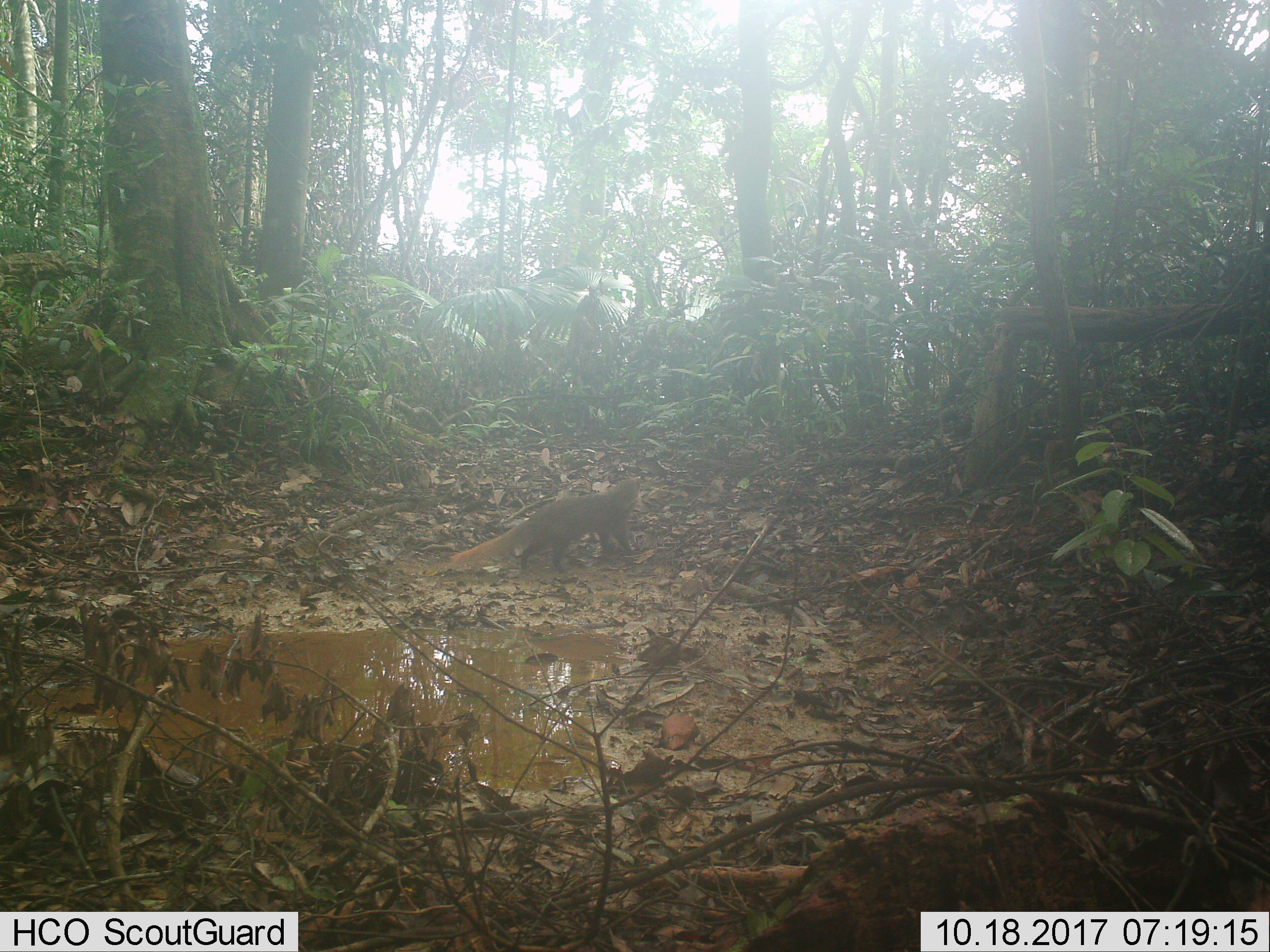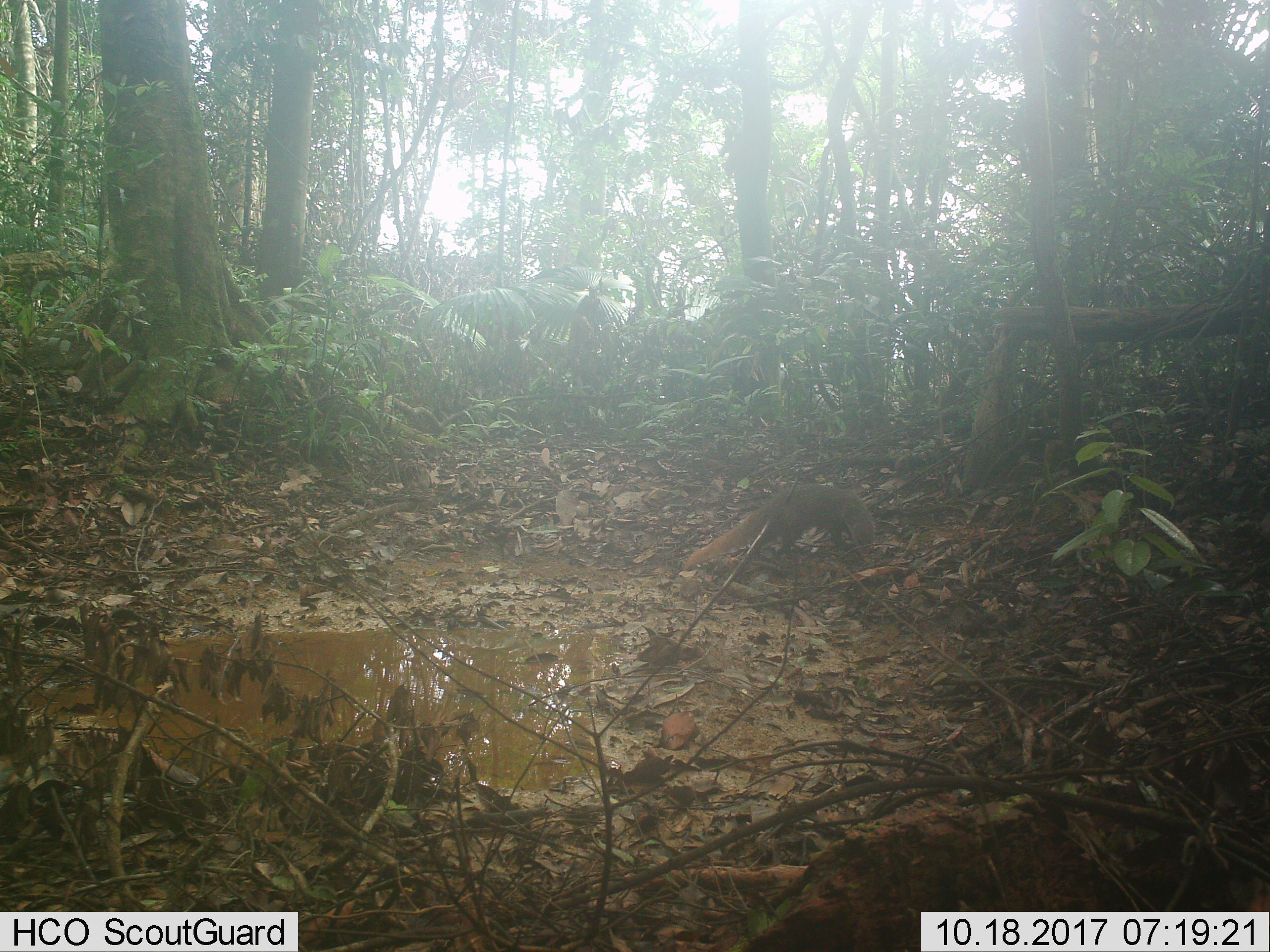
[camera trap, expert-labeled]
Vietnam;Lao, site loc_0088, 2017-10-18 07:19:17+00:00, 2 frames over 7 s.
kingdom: Animalia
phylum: Chordata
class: Mammalia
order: Carnivora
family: Herpestidae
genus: Urva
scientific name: Urva urva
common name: crab-eating mongoose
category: crab eating mongoose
Crab eating mongoose (crab-eating mongoose) (Urva urva). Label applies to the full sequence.